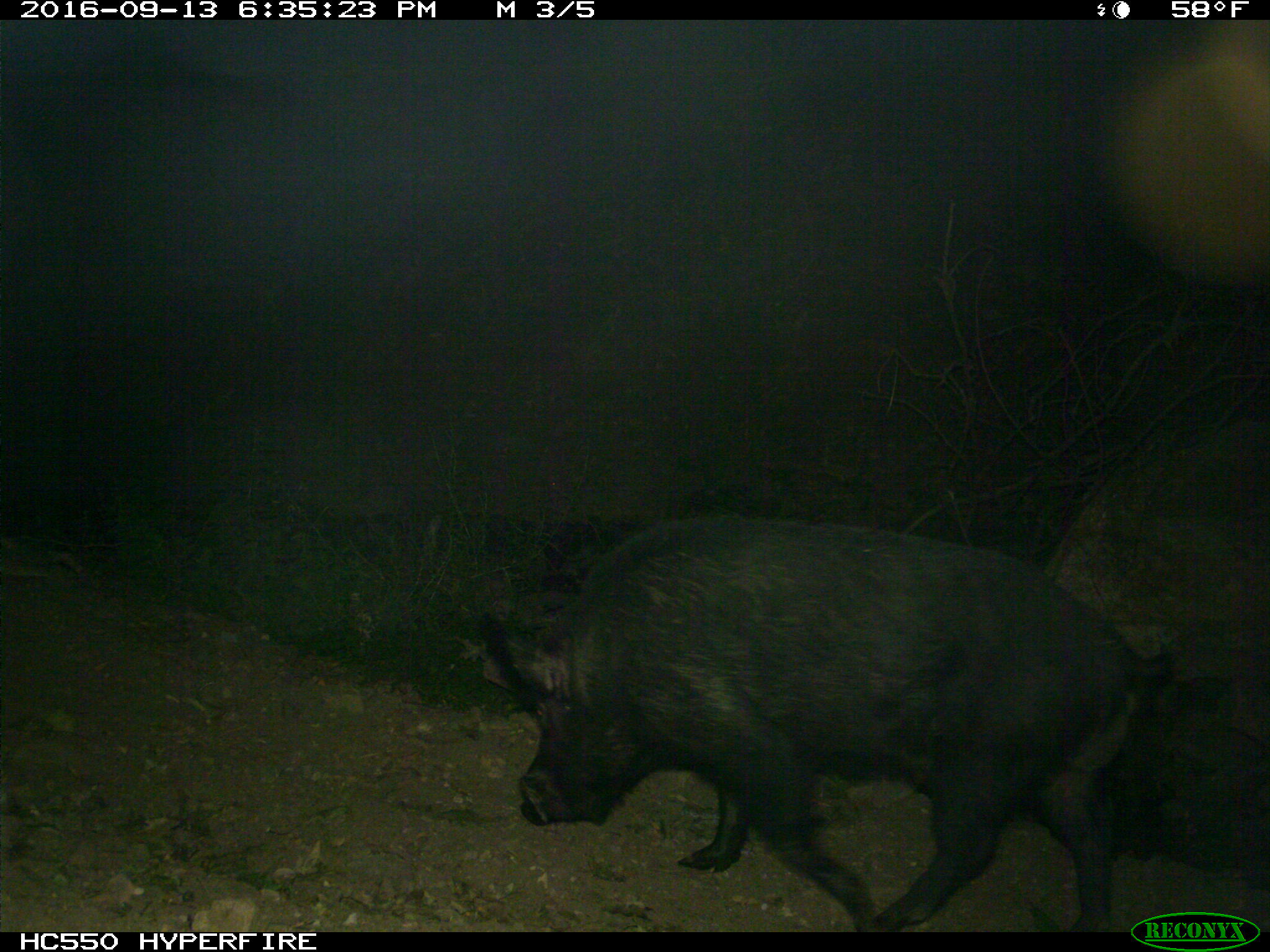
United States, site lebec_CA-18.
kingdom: Animalia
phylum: Chordata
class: Mammalia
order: Artiodactyla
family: Suidae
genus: Sus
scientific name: Sus scrofa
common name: wild boar